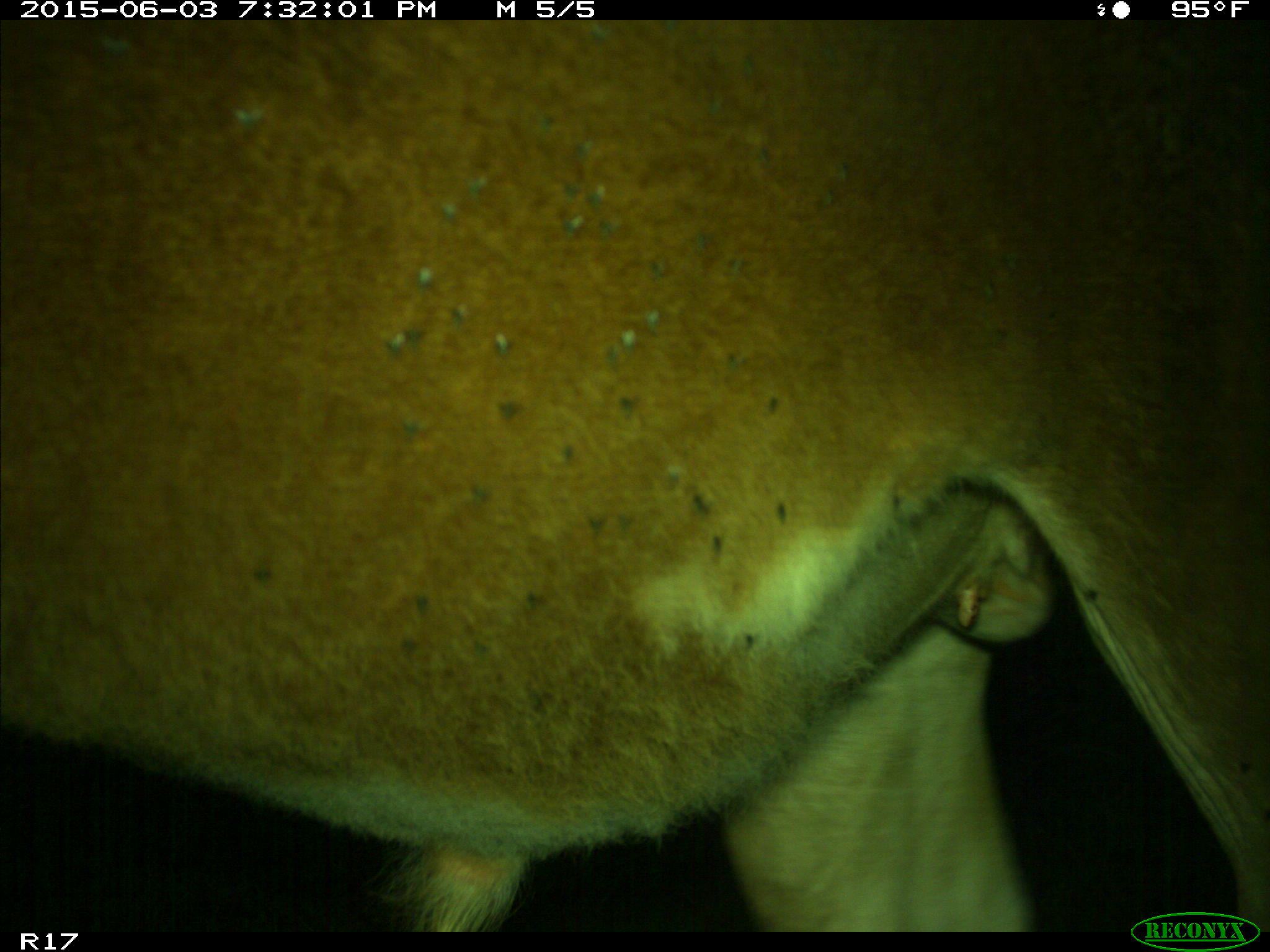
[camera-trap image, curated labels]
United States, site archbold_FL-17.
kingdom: Animalia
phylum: Chordata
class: Mammalia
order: Artiodactyla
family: Bovidae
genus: Bos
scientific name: Bos taurus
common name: domestic cow